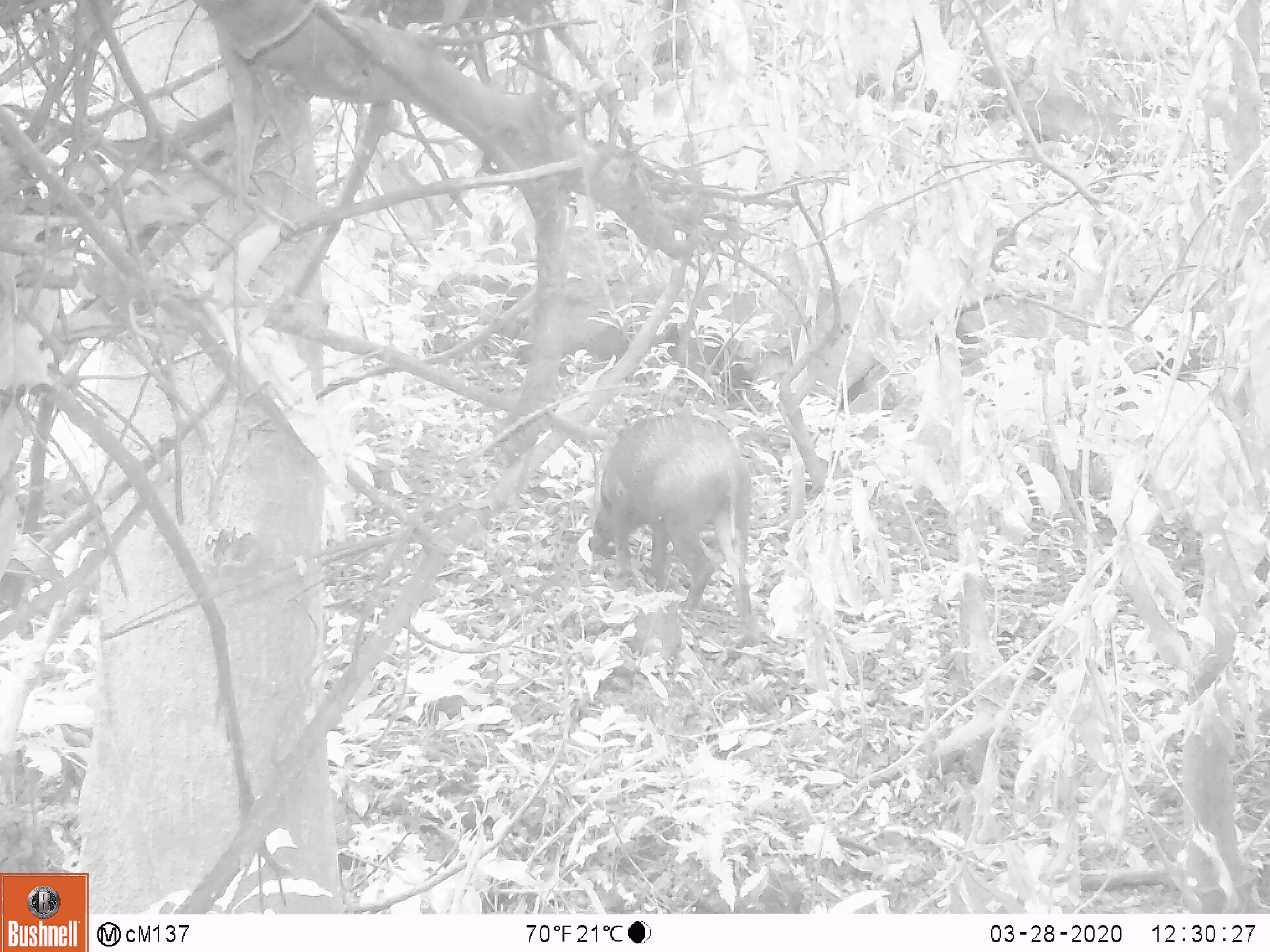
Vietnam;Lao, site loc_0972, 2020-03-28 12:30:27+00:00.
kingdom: Animalia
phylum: Chordata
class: Mammalia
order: Artiodactyla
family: Suidae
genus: Sus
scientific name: Sus scrofa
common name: eurasian wild pig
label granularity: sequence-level